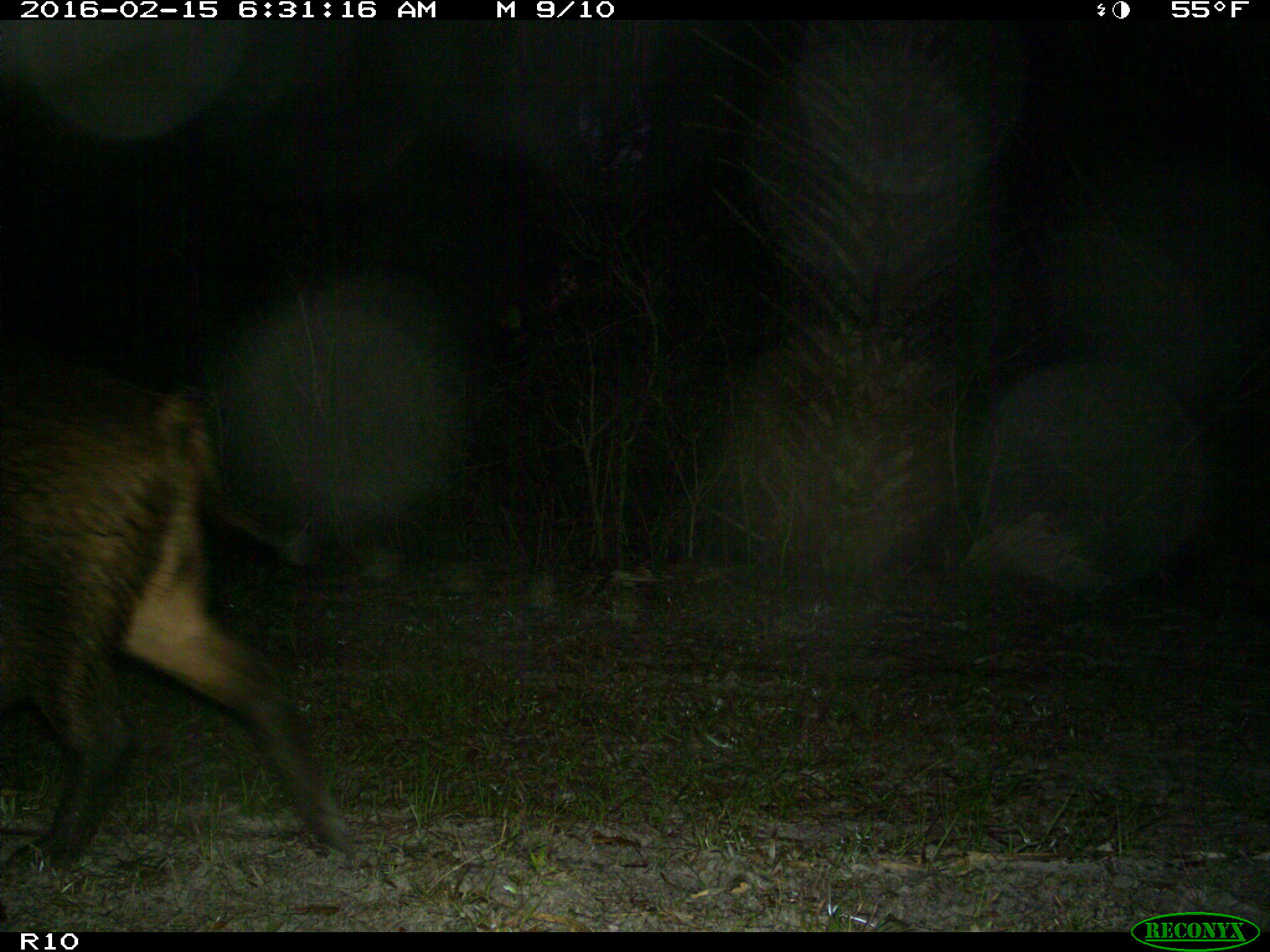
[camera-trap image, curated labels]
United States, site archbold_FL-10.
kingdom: Animalia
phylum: Chordata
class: Mammalia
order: Artiodactyla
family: Suidae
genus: Sus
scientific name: Sus scrofa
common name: wild boar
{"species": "Sus scrofa (wild boar)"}